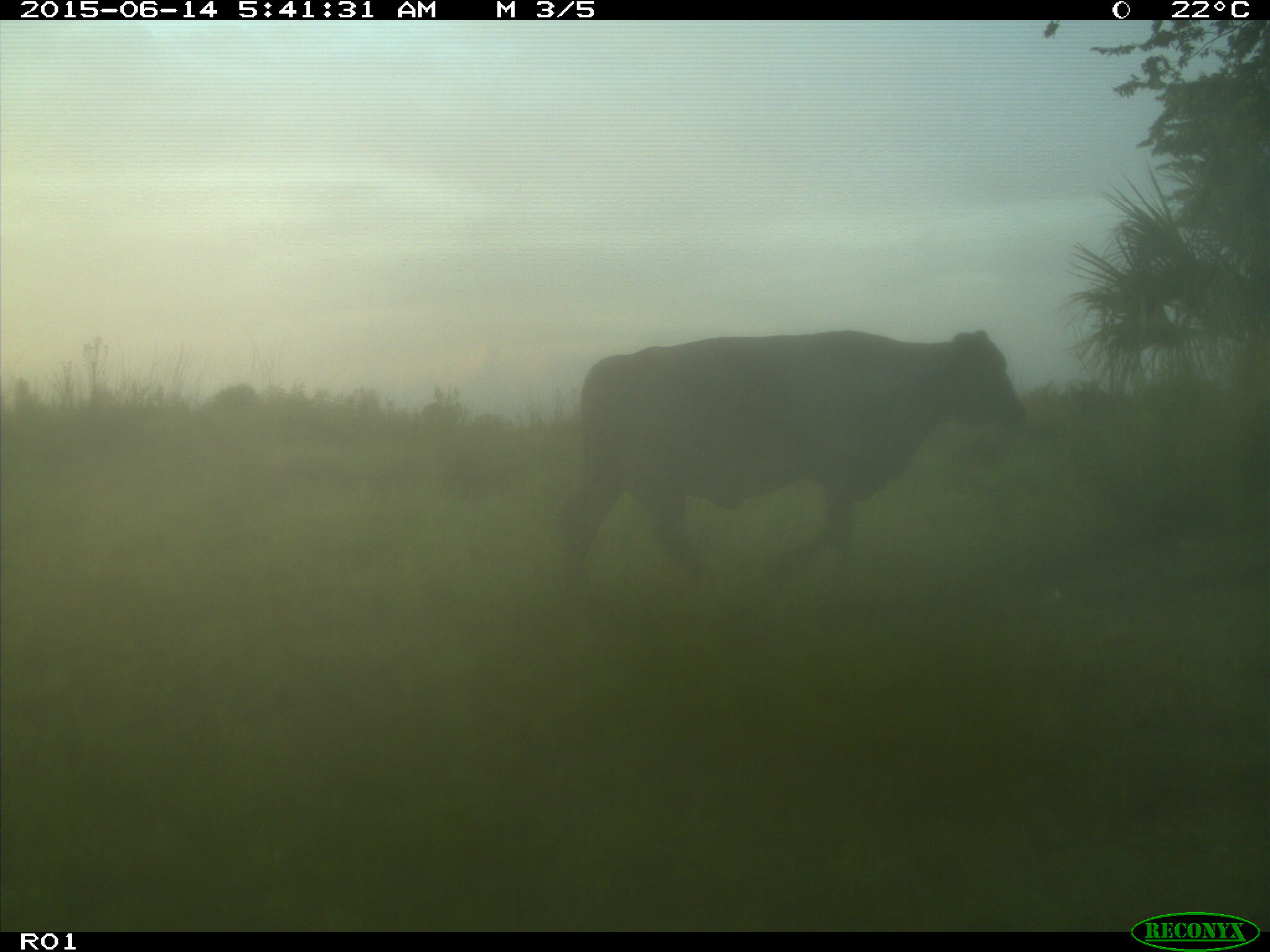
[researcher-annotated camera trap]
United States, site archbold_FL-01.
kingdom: Animalia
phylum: Chordata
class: Mammalia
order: Artiodactyla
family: Bovidae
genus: Bos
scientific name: Bos taurus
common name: domestic cow